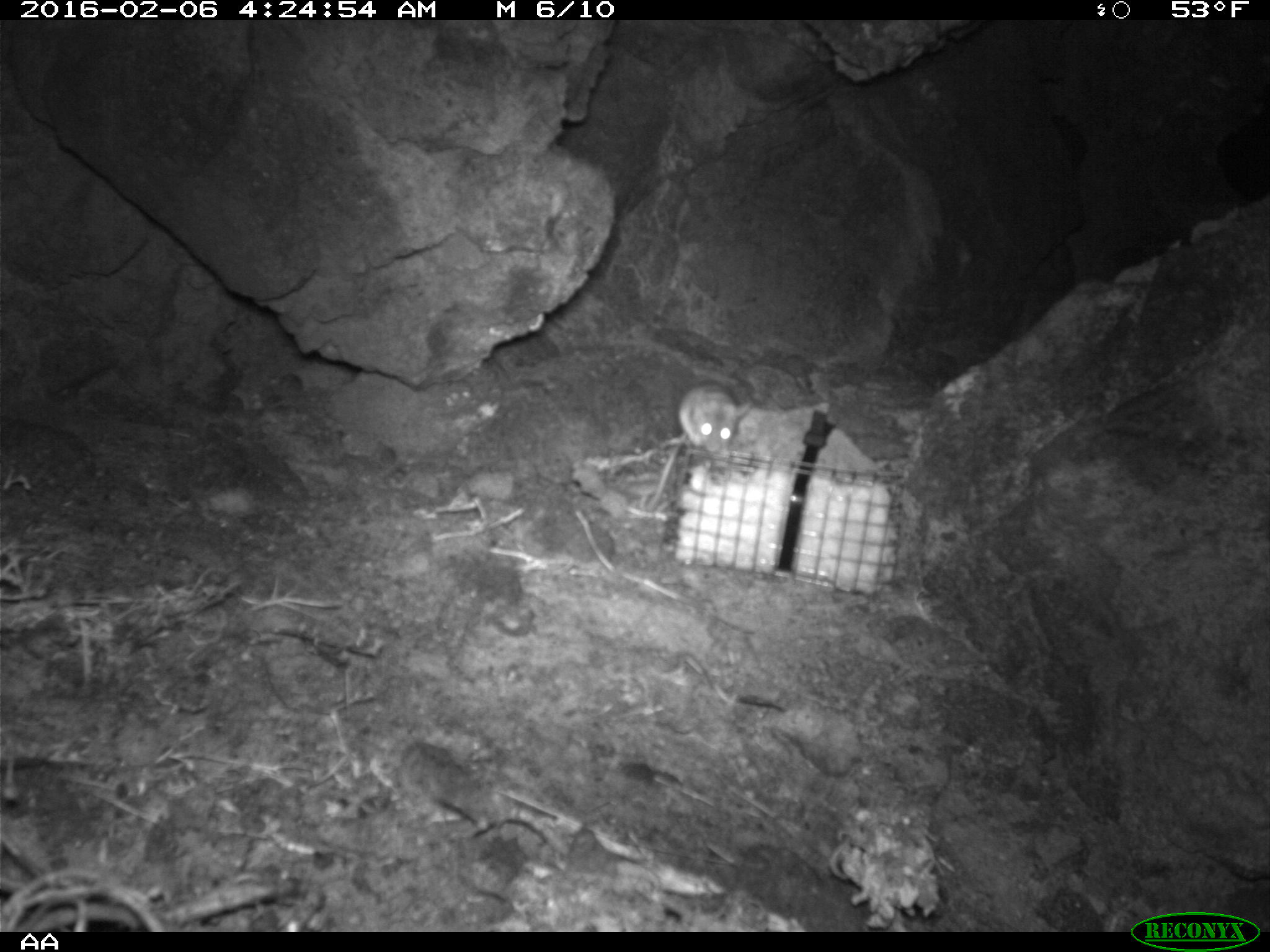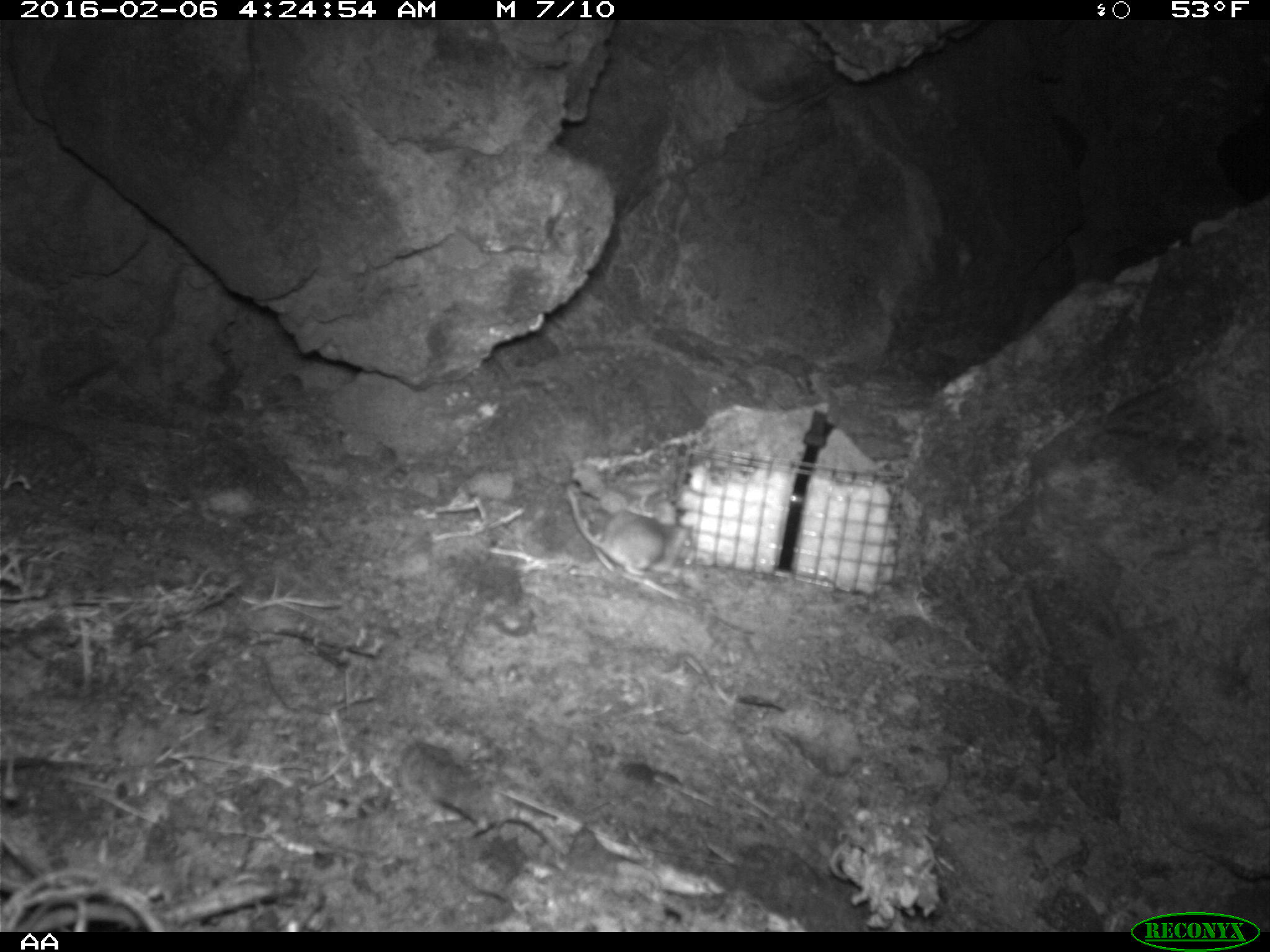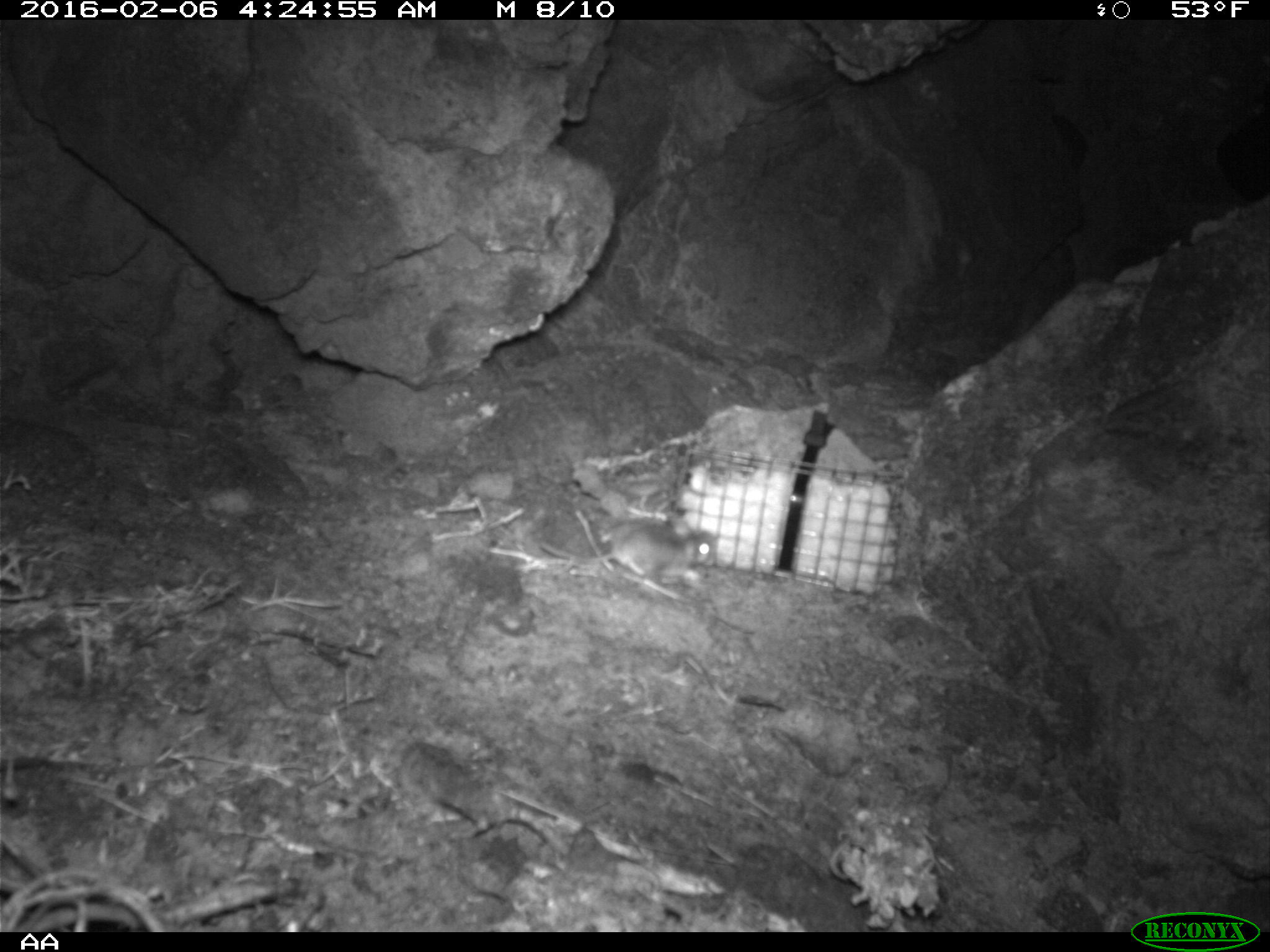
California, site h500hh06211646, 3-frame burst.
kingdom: Animalia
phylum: Chordata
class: Mammalia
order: Rodentia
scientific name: Rodentia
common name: rodent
Rodent (Rodentia).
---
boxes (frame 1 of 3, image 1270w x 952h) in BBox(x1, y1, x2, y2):
rodent: BBox(649, 381, 755, 508)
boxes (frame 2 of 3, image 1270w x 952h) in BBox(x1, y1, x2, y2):
rodent: BBox(566, 485, 694, 580)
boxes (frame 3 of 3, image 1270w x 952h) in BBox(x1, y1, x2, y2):
rodent: BBox(538, 518, 716, 578)